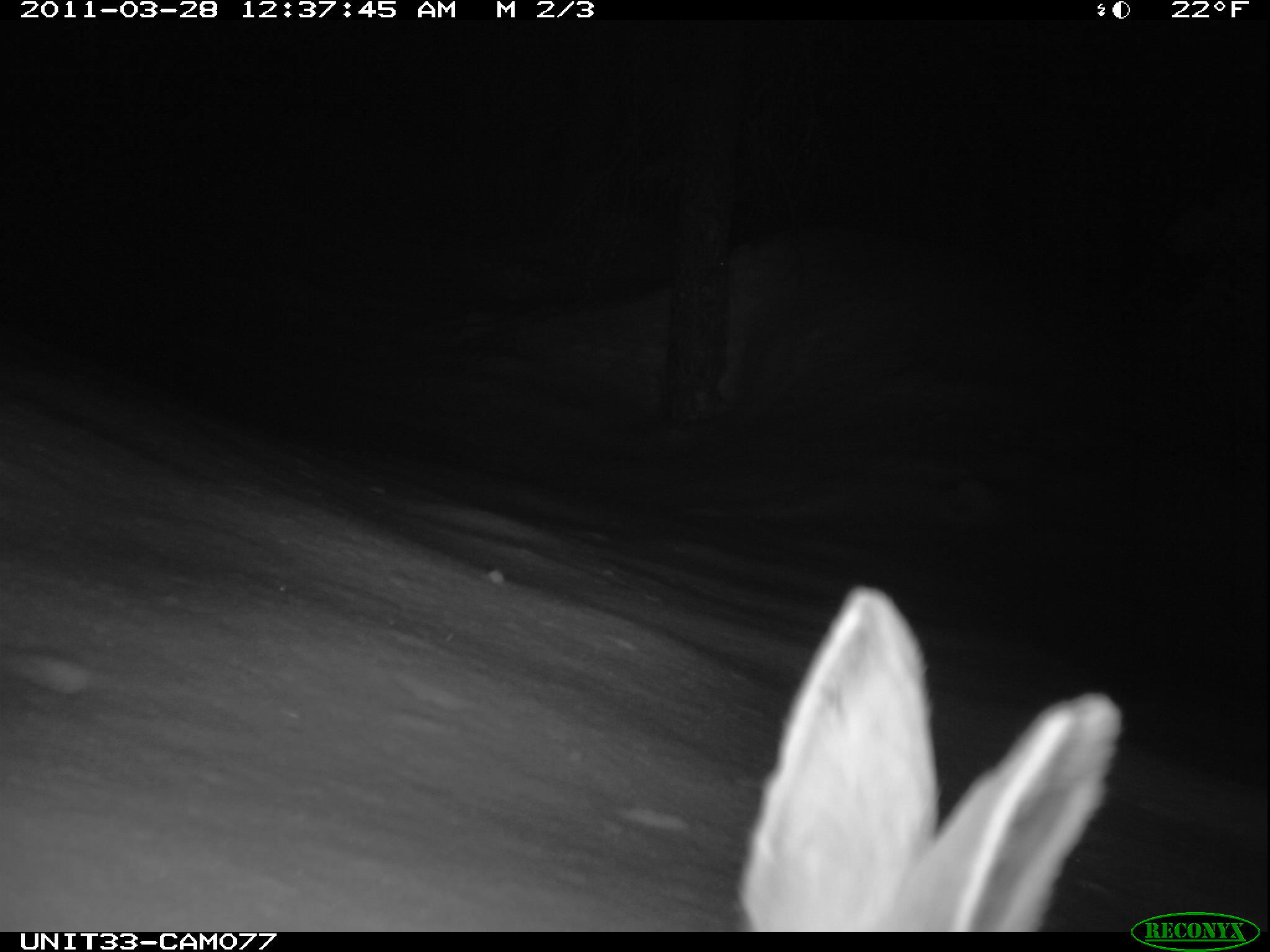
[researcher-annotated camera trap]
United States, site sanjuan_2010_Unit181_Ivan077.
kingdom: Animalia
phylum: Chordata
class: Mammalia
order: Lagomorpha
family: Leporidae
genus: Lepus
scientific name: Lepus americanus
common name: snowshoe hare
Lepus americanus (snowshoe hare).